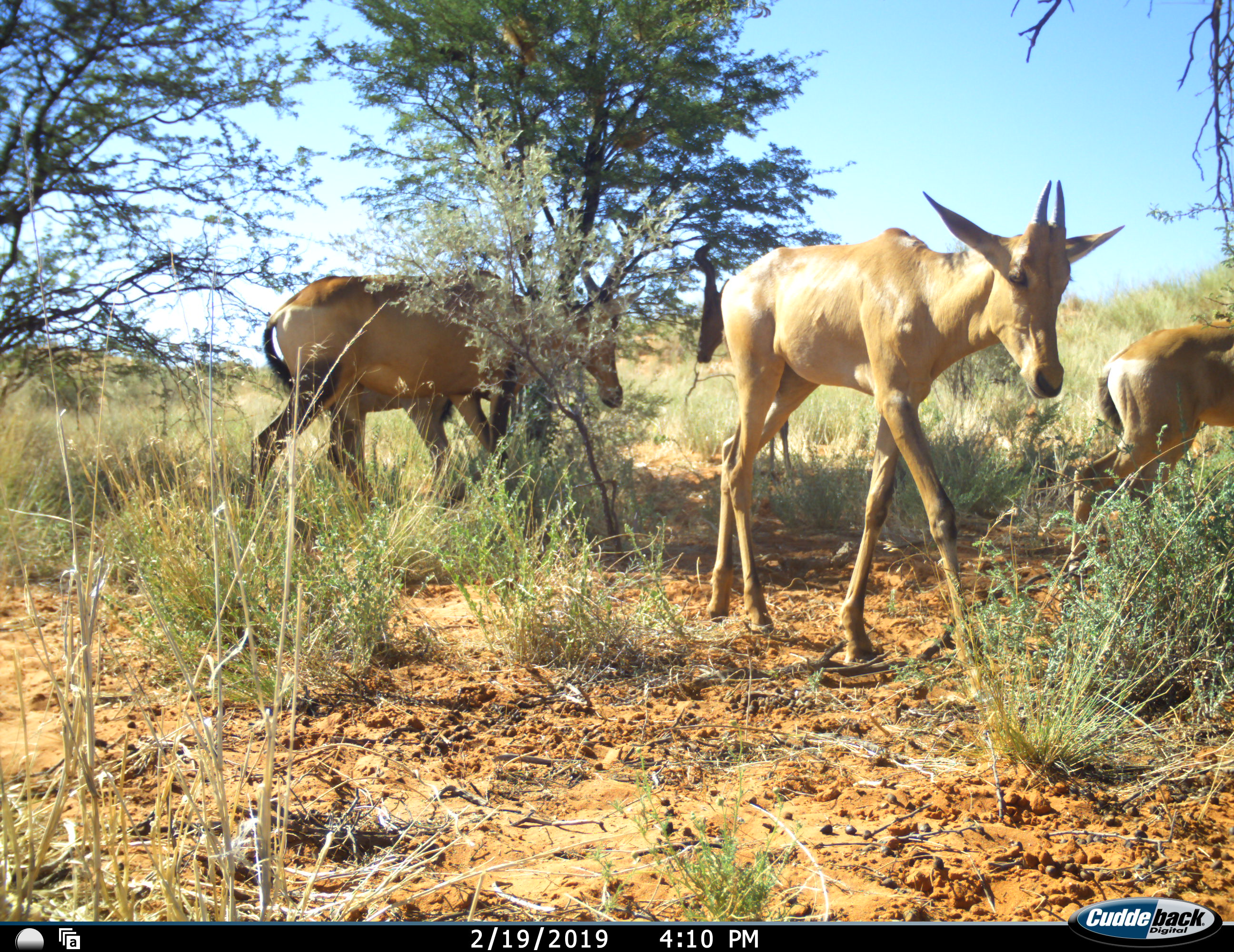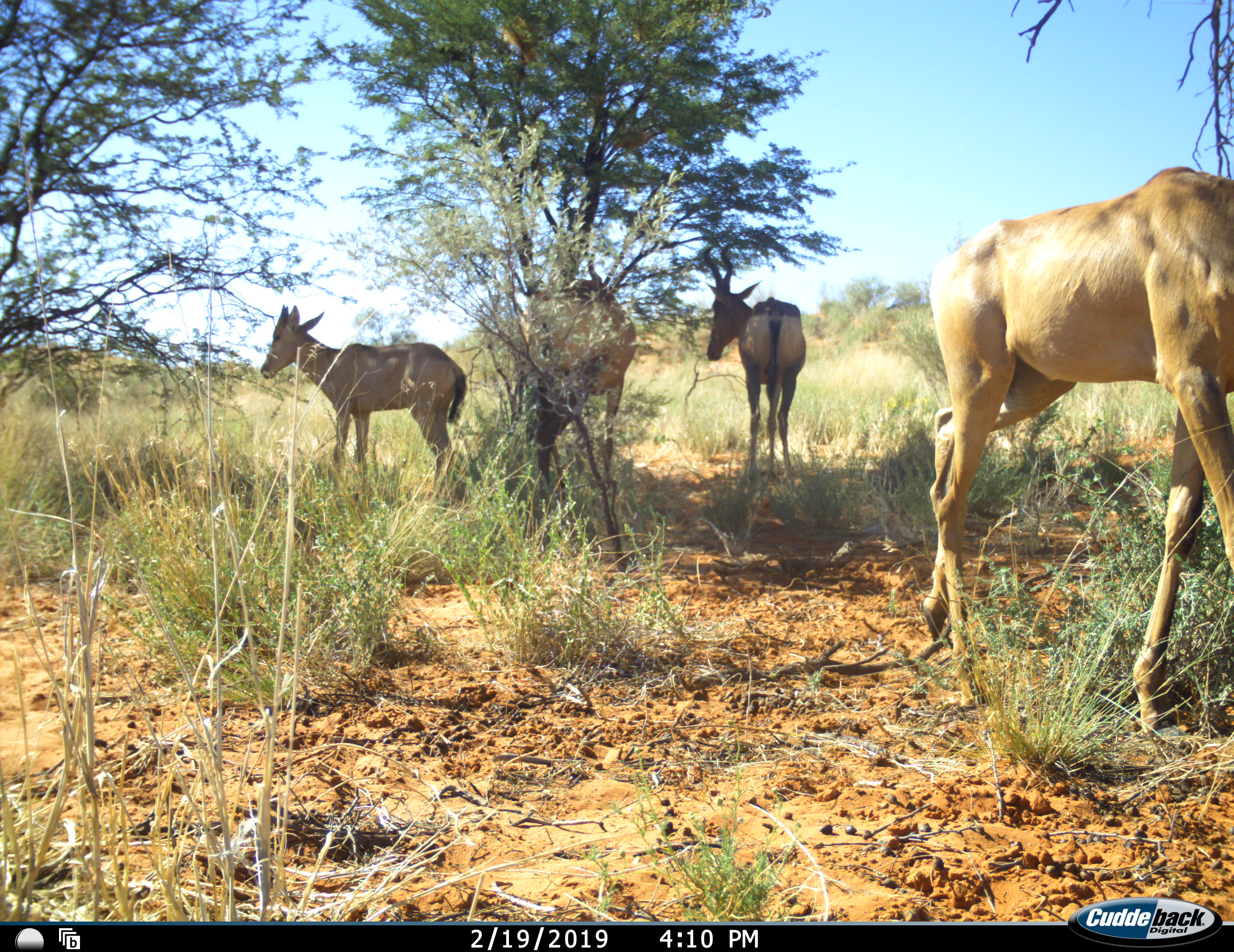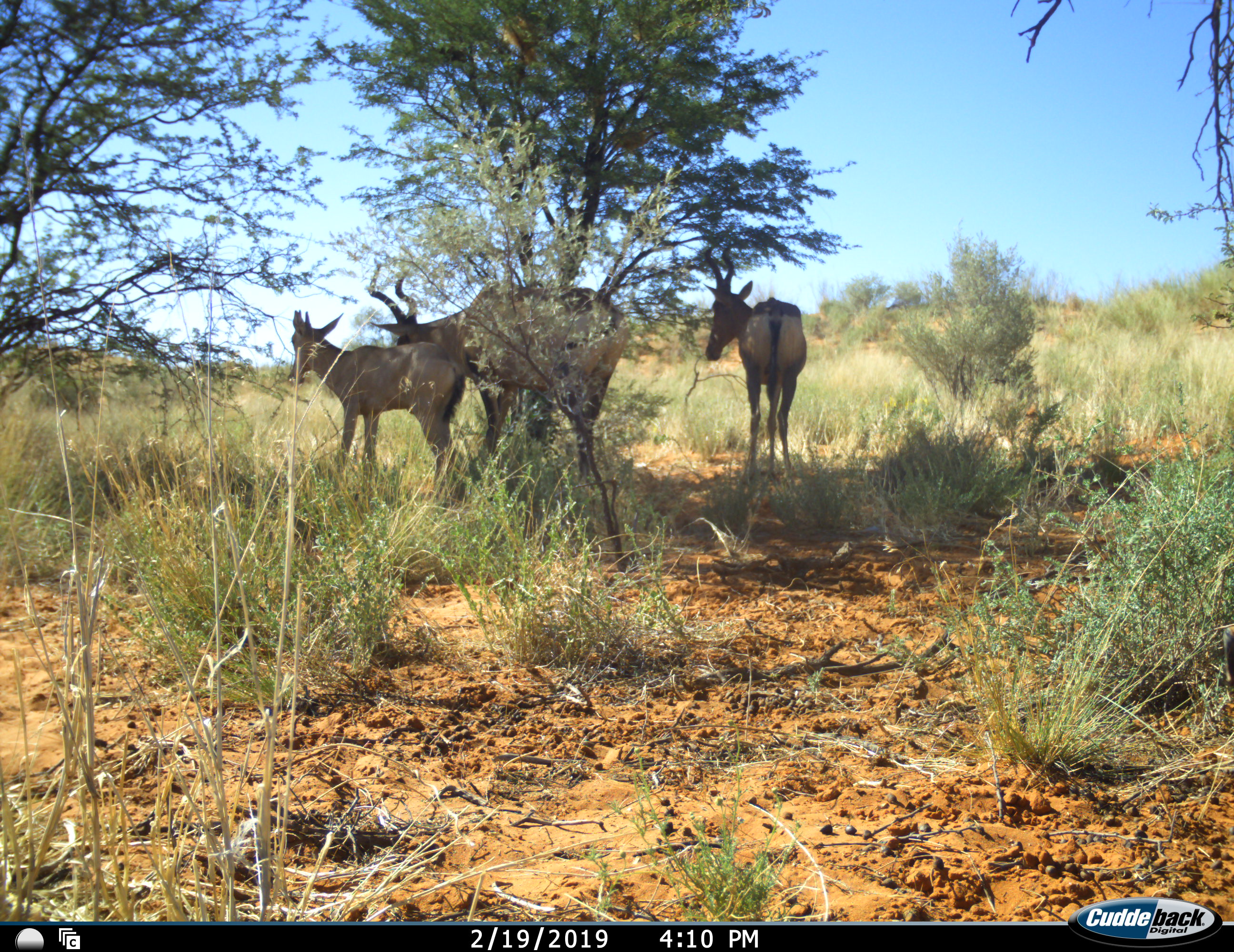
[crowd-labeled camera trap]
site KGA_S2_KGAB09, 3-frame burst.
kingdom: Animalia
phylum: Chordata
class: Mammalia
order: Artiodactyla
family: Bovidae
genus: Alcelaphus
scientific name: Alcelaphus buselaphus caama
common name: red hartebeest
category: hartebeestred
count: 5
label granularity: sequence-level